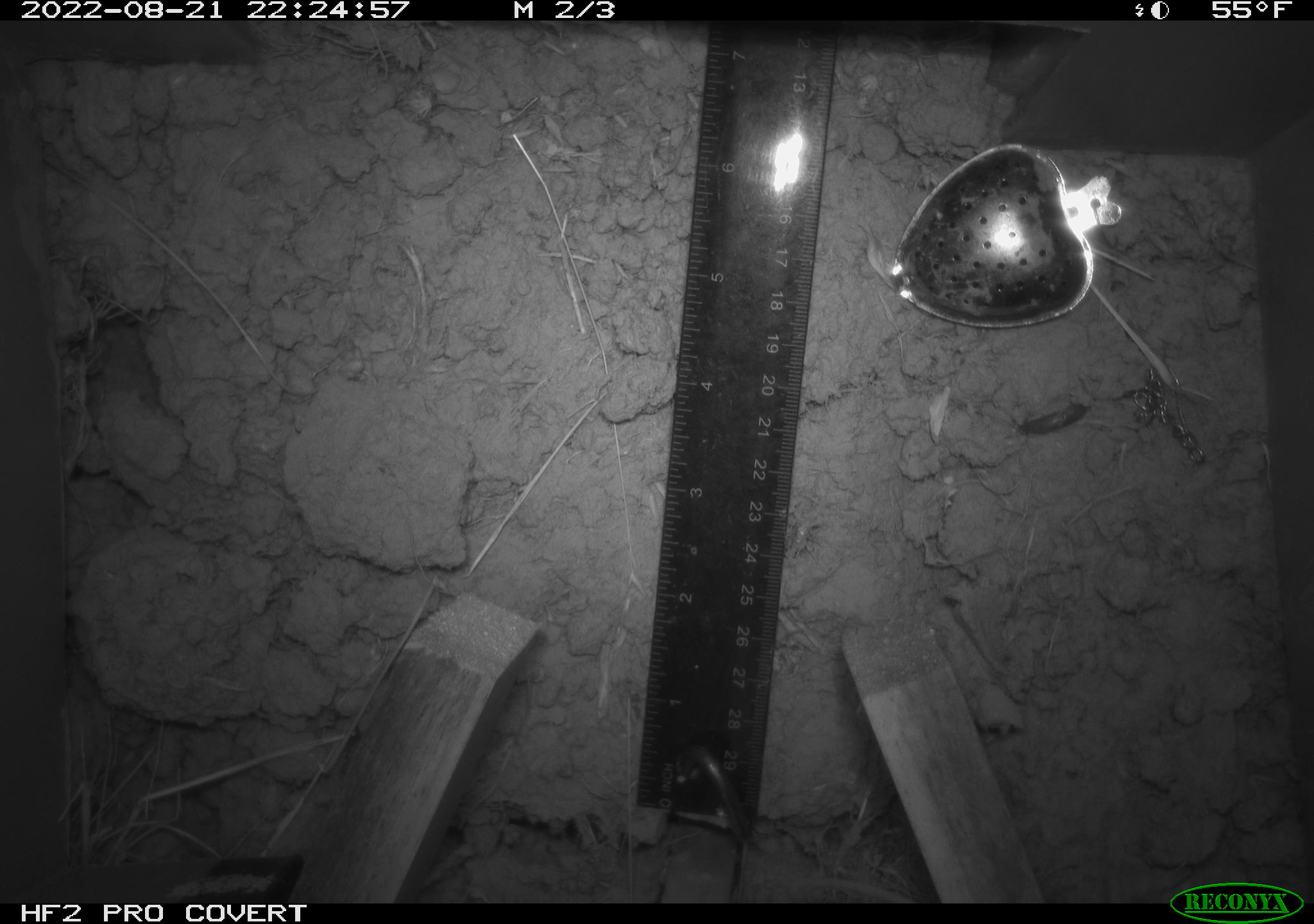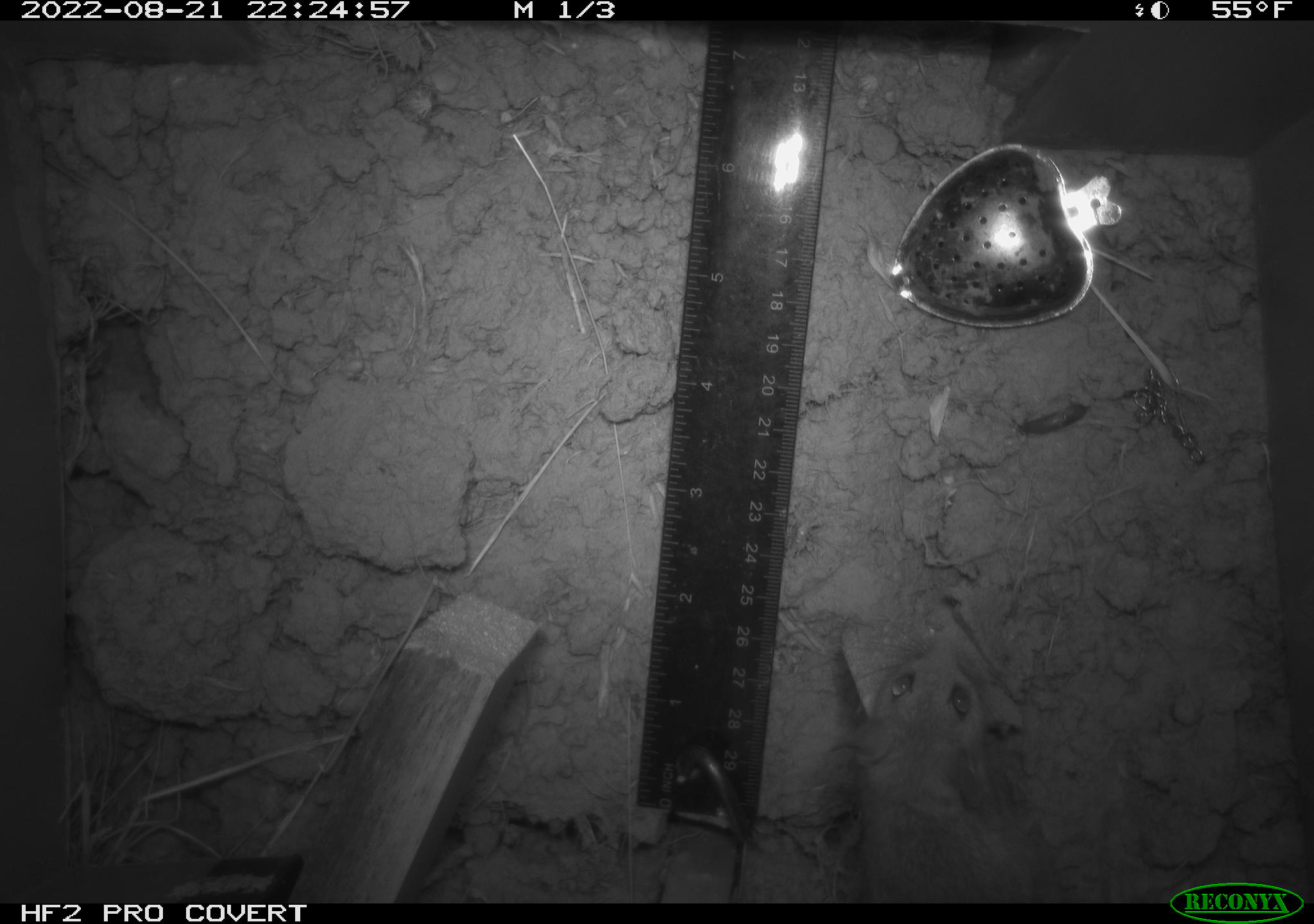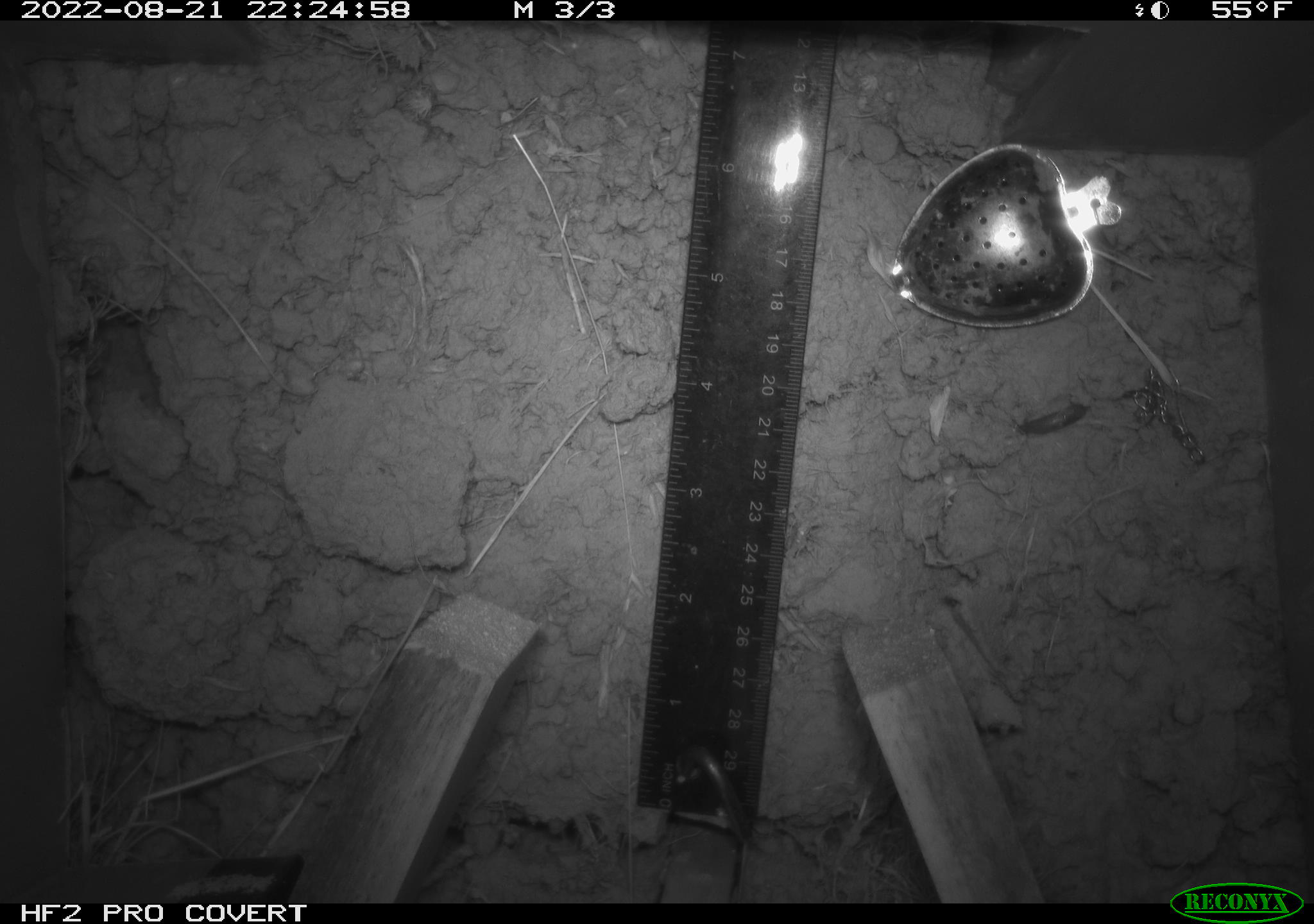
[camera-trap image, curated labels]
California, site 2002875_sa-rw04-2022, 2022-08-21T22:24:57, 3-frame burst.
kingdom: Animalia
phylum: Chordata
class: Mammalia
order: Rodentia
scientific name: Rodentia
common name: mouse species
Mouse species (Rodentia).